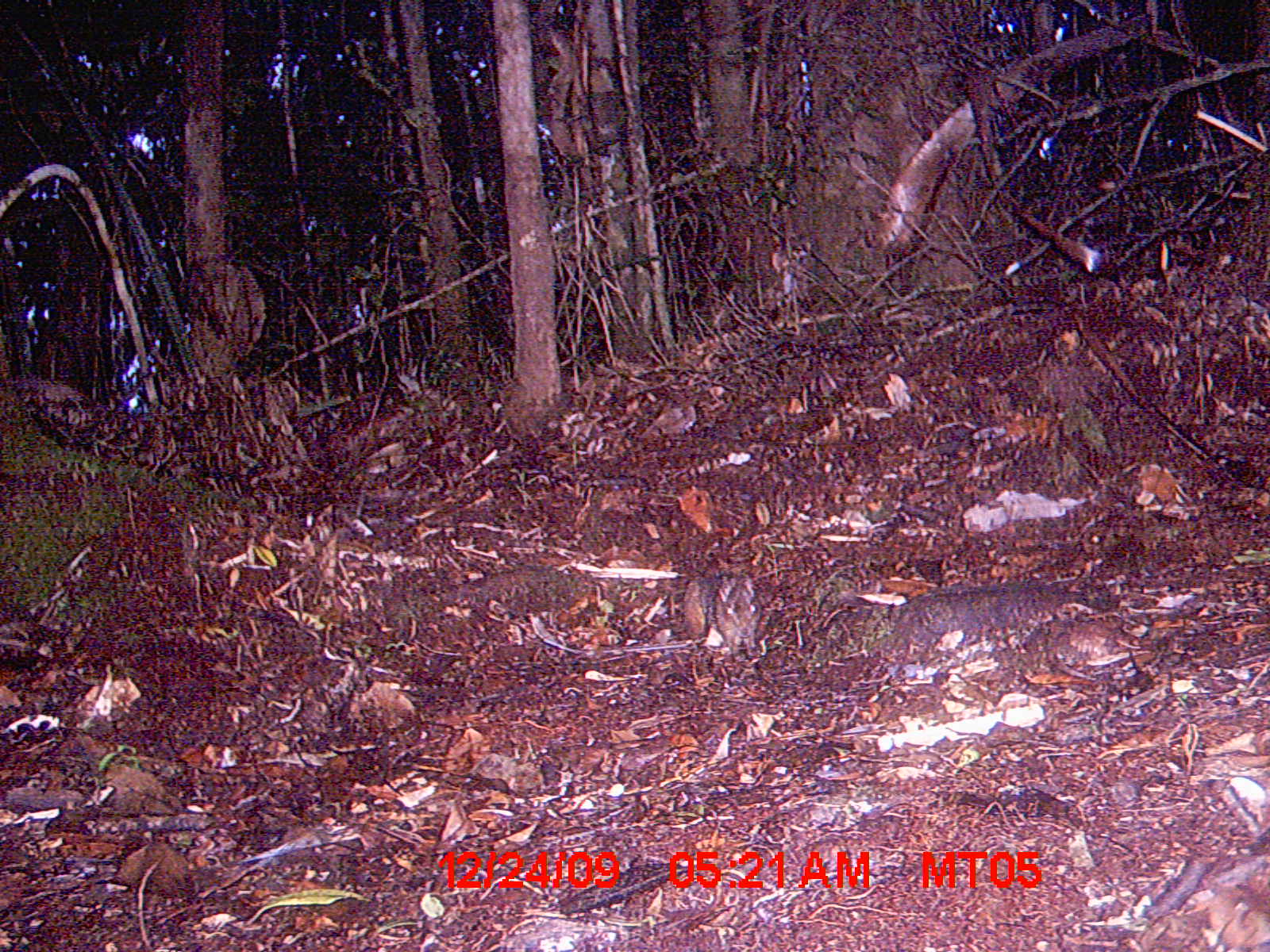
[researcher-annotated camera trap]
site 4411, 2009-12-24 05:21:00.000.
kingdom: Animalia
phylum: Chordata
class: Mammalia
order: Rodentia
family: Nesomyidae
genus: Hypogeomys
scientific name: Hypogeomys antimena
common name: malagasy giant rat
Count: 1.